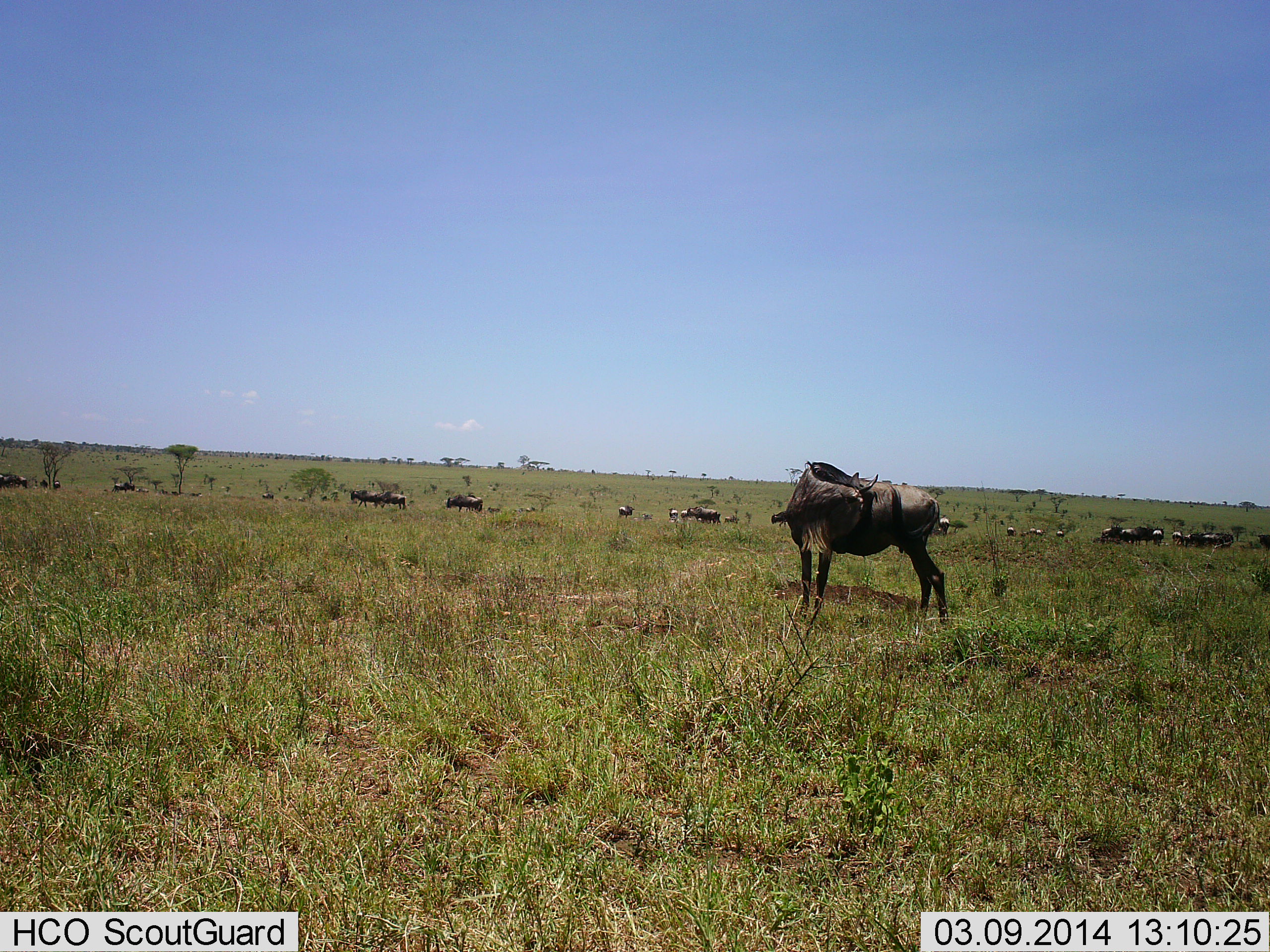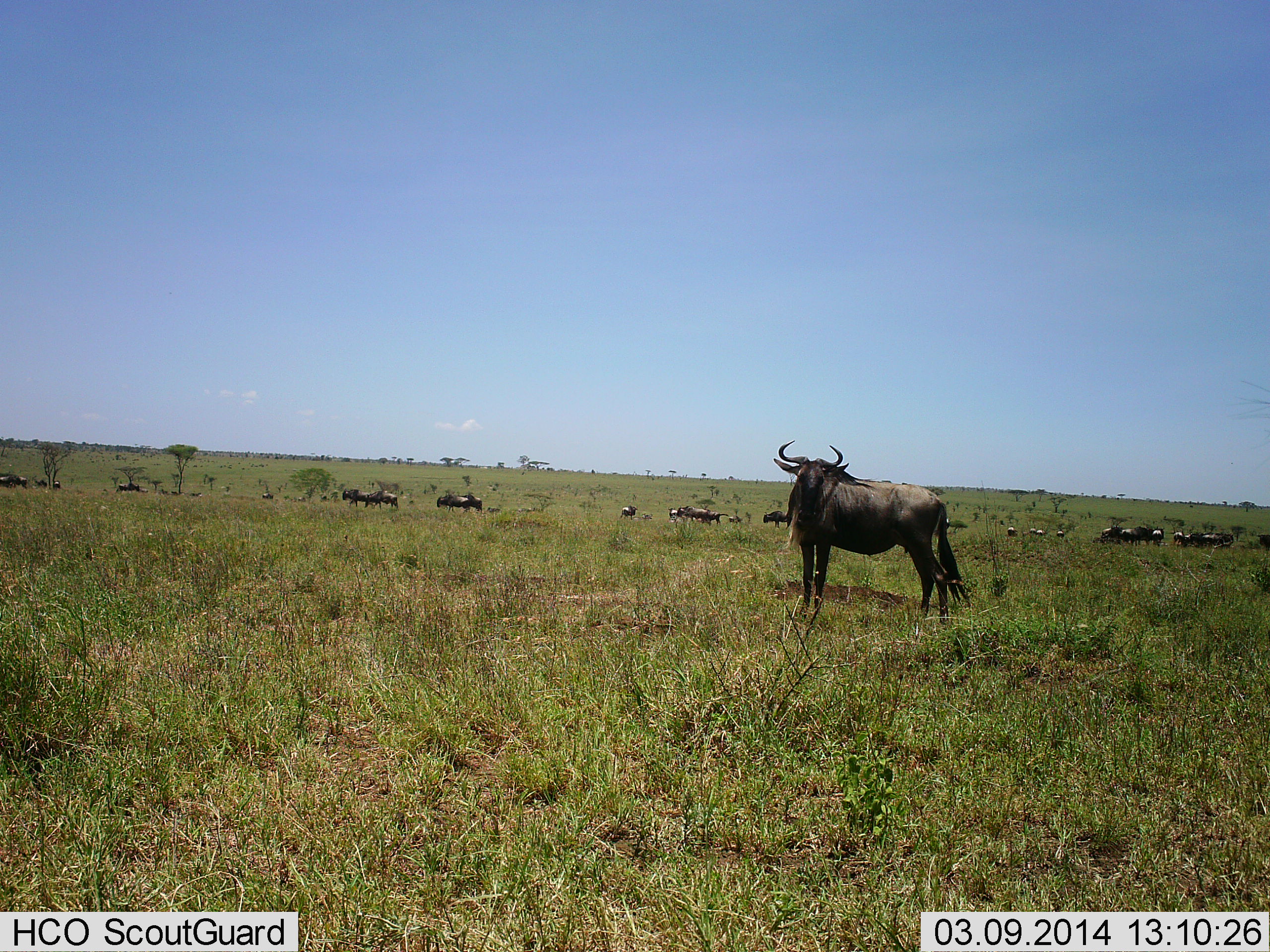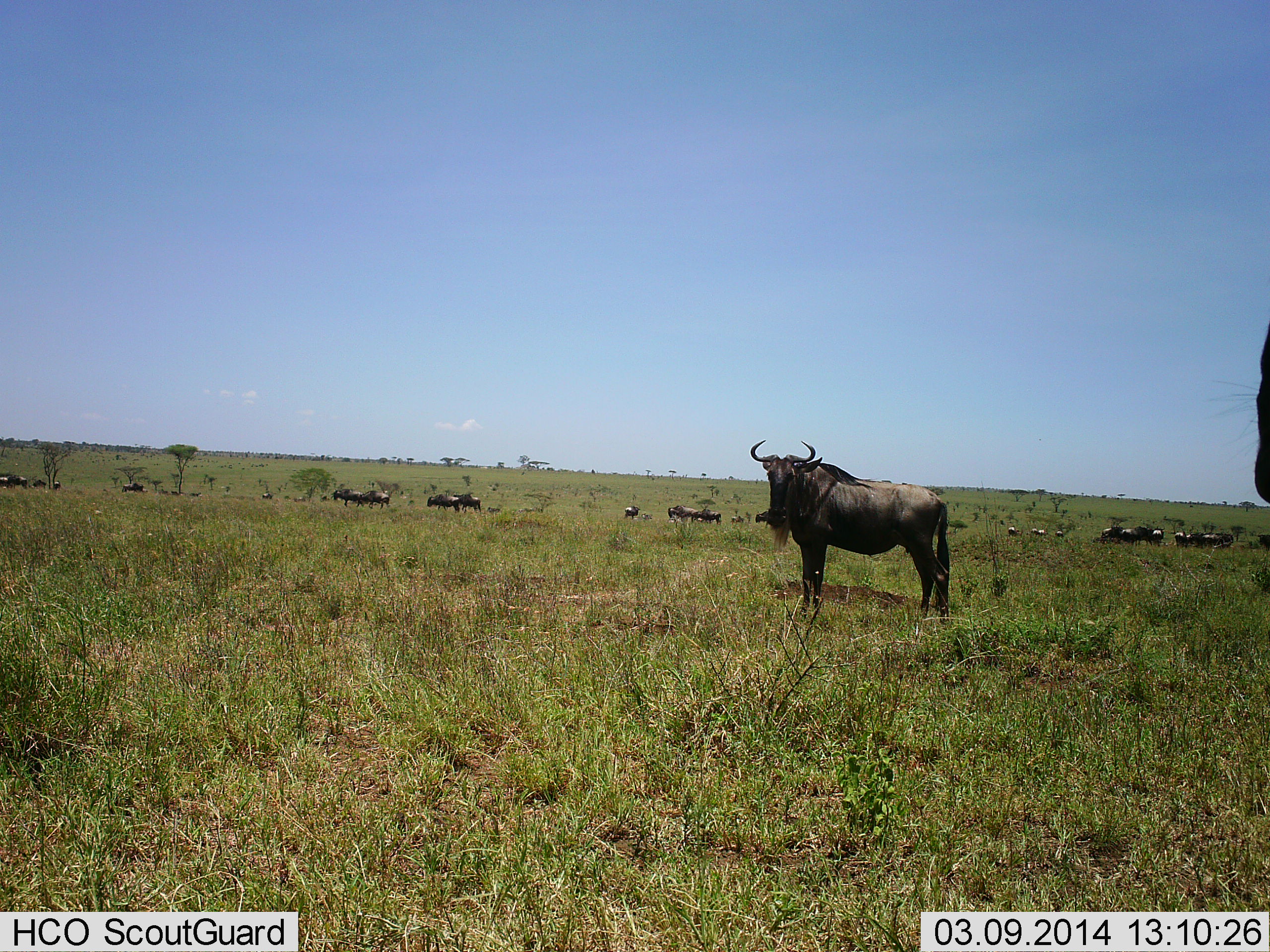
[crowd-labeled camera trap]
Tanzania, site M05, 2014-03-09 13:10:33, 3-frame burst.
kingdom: Animalia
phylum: Chordata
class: Mammalia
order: Artiodactyla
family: Bovidae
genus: Connochaetes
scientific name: Connochaetes taurinus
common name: blue wildebeest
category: wildebeest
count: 11-50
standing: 90%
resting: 0%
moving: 90%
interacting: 10%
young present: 0%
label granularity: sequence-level